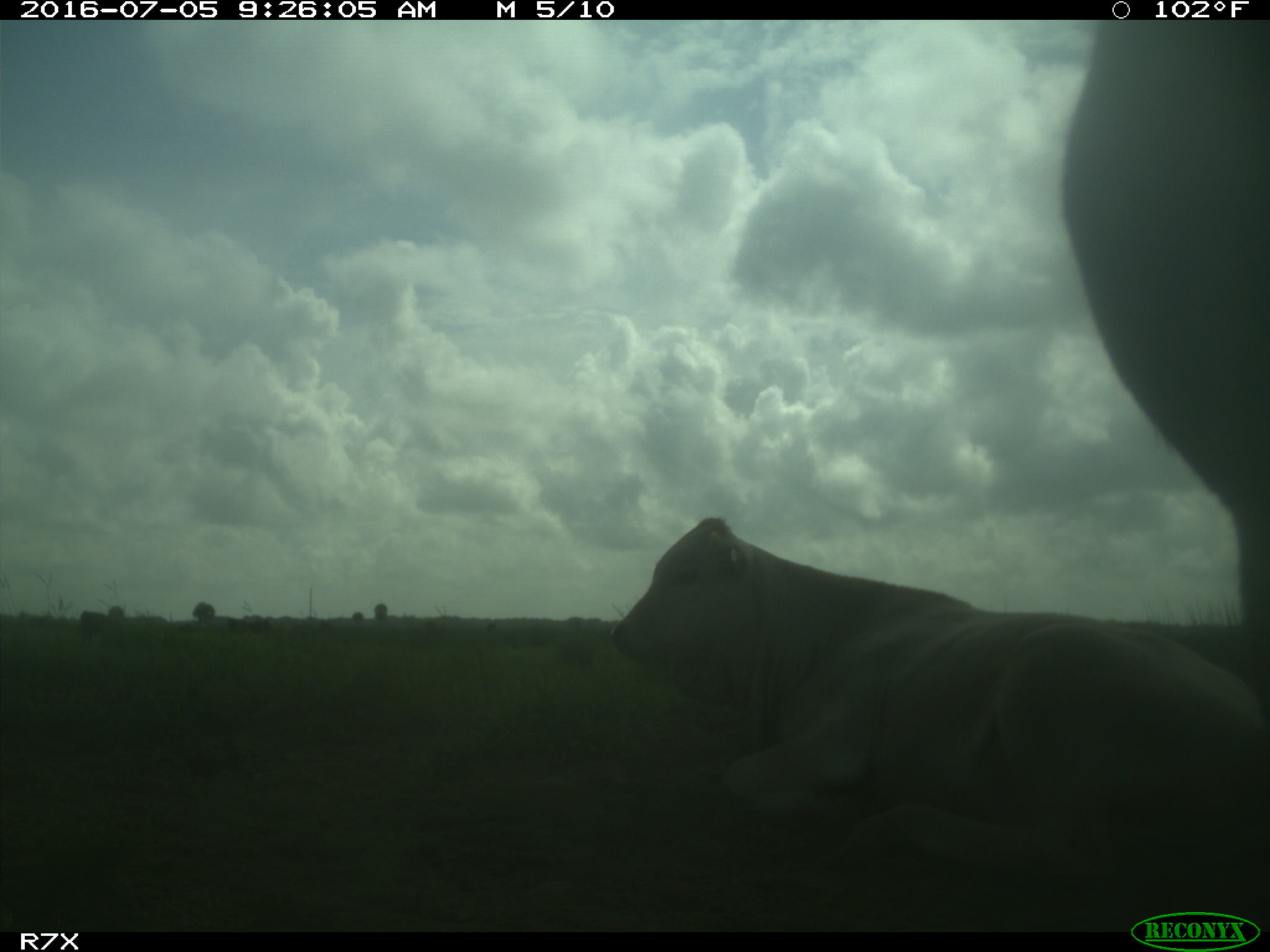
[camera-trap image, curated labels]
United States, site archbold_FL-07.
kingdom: Animalia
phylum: Chordata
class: Mammalia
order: Artiodactyla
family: Bovidae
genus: Bos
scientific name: Bos taurus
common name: domestic cow